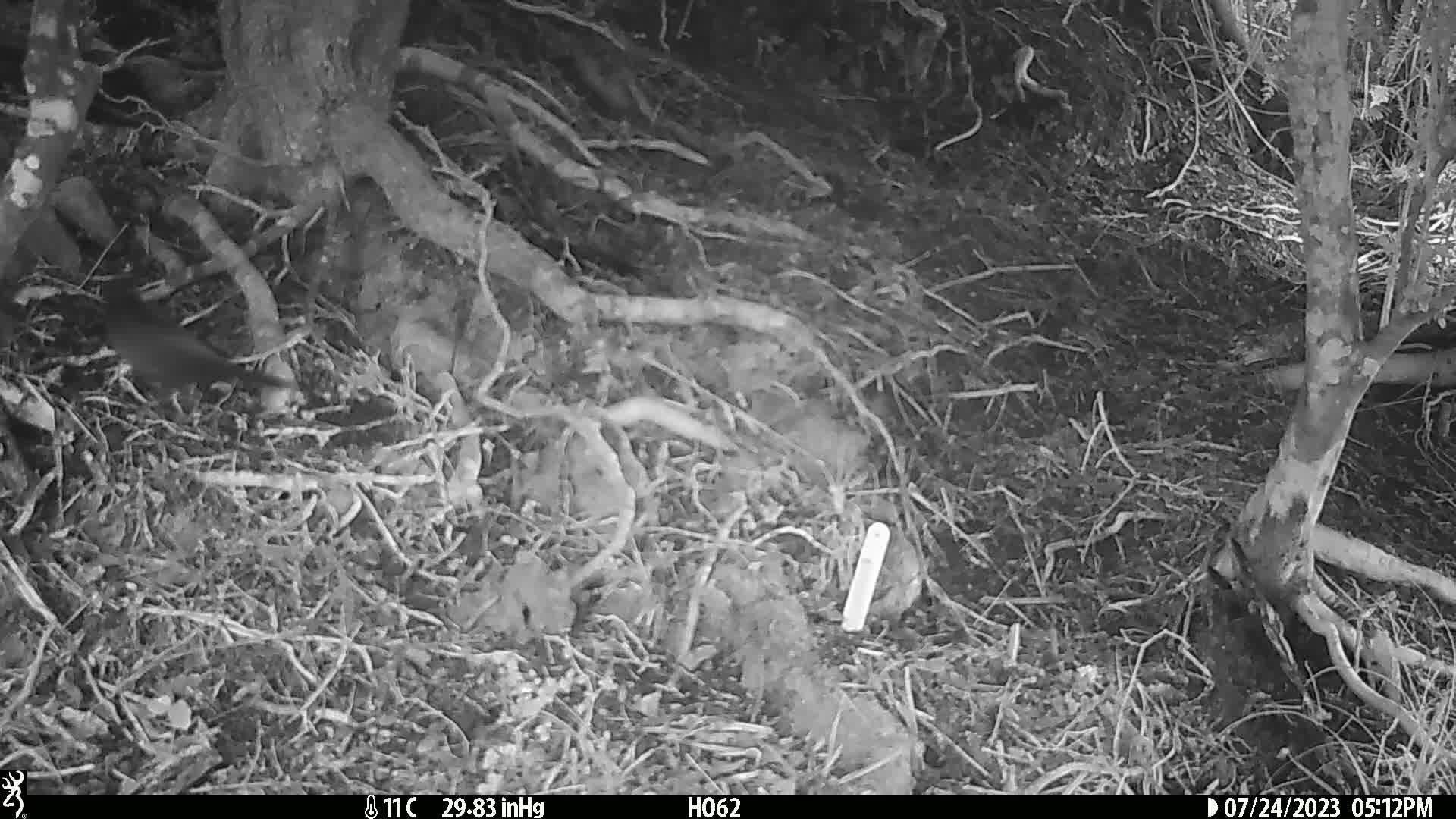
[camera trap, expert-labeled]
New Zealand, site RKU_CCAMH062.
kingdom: Animalia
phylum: Chordata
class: Aves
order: Passeriformes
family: Turdidae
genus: Turdus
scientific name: Turdus merula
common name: eurasian blackbird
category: blackbird